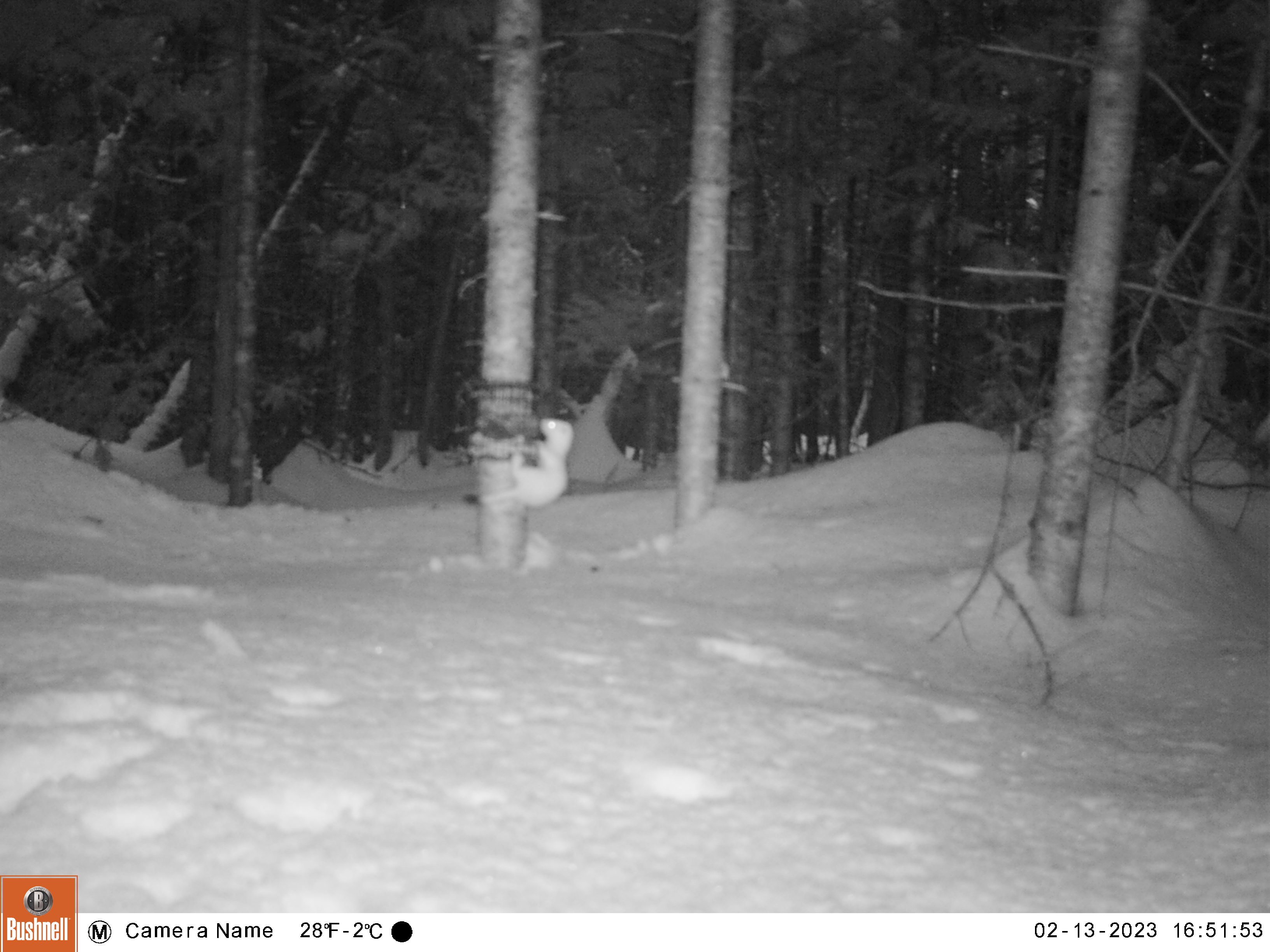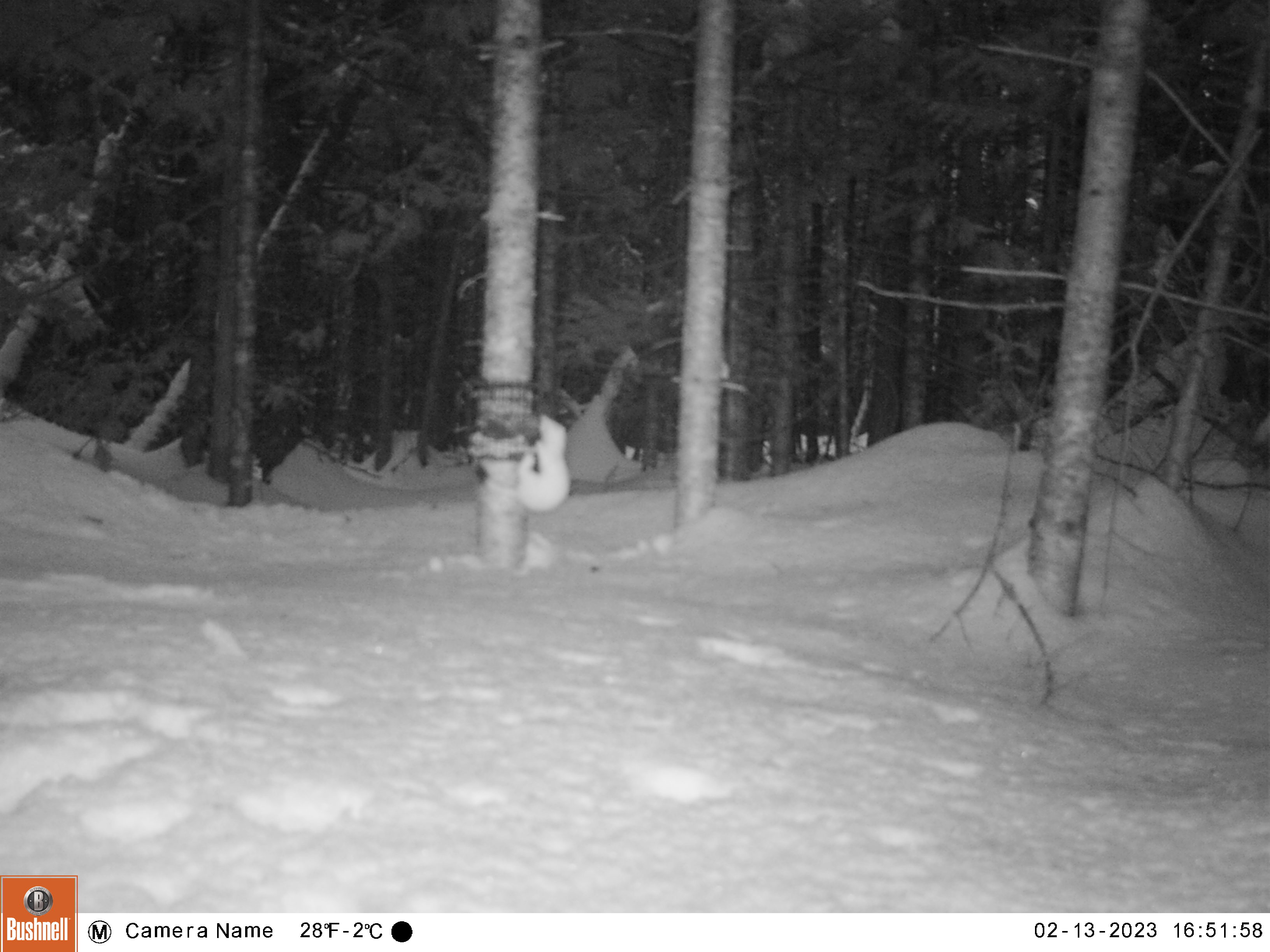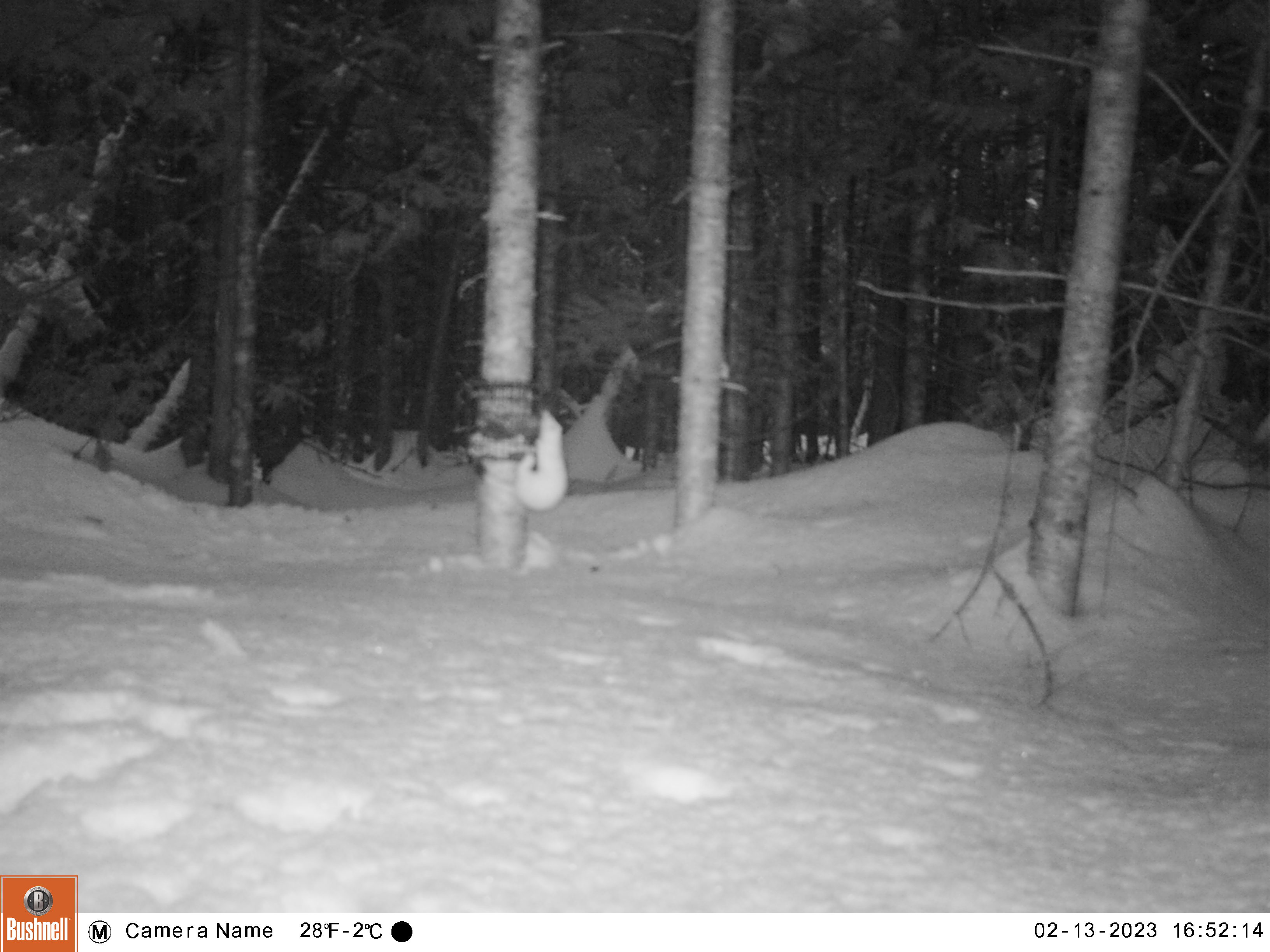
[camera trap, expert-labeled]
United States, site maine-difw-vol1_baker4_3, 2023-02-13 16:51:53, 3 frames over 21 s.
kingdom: Animalia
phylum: Chordata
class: Mammalia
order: Carnivora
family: Mustelidae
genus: Mustela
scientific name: Mustela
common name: weasel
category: weasel sp.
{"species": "weasel sp. (weasel) (Mustela)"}